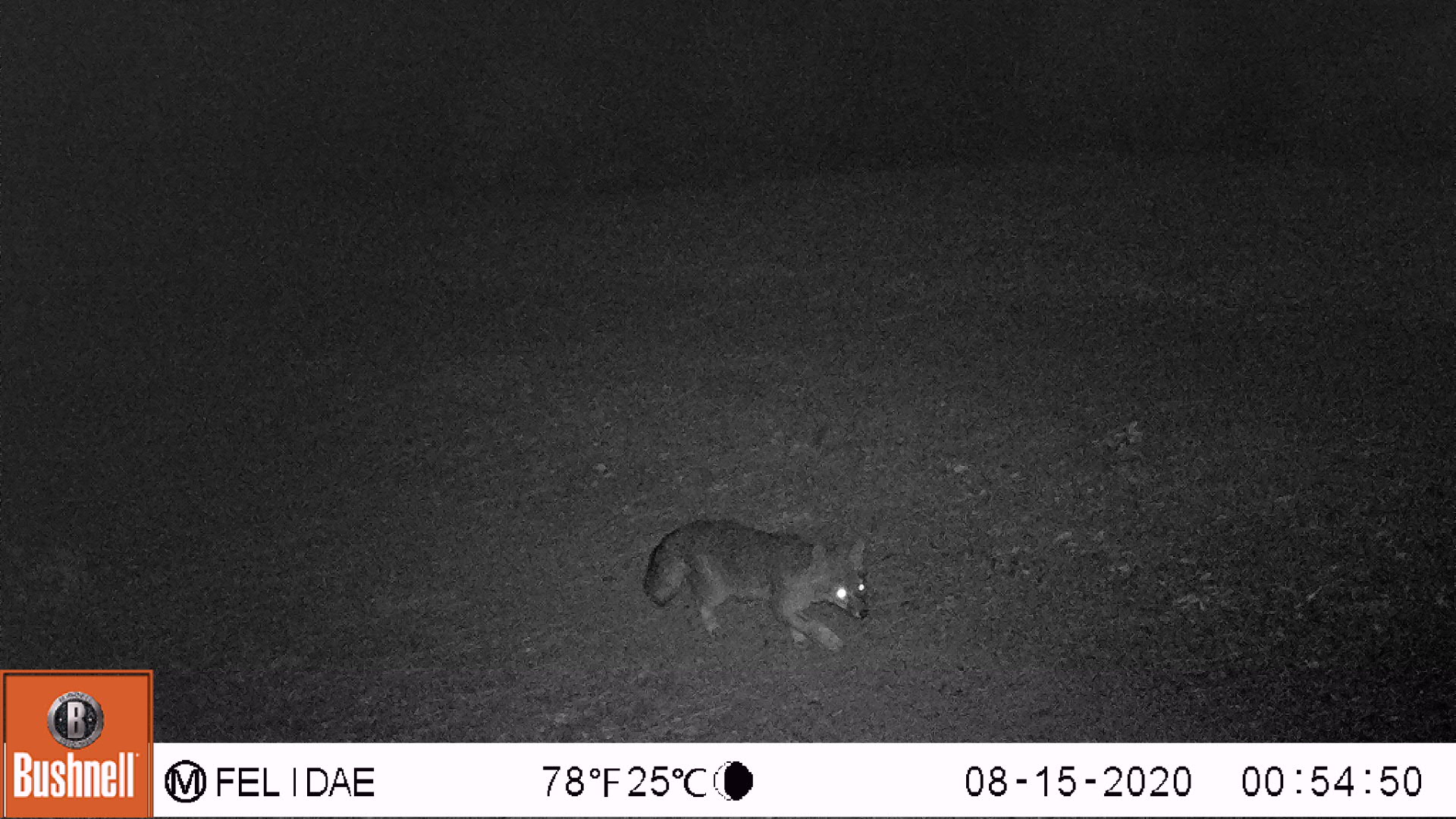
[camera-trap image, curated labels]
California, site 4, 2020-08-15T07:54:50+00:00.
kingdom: Animalia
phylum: Chordata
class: Mammalia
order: Carnivora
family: Canidae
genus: Urocyon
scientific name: Urocyon cinereoargenteus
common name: gray fox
Gray fox (Urocyon cinereoargenteus).